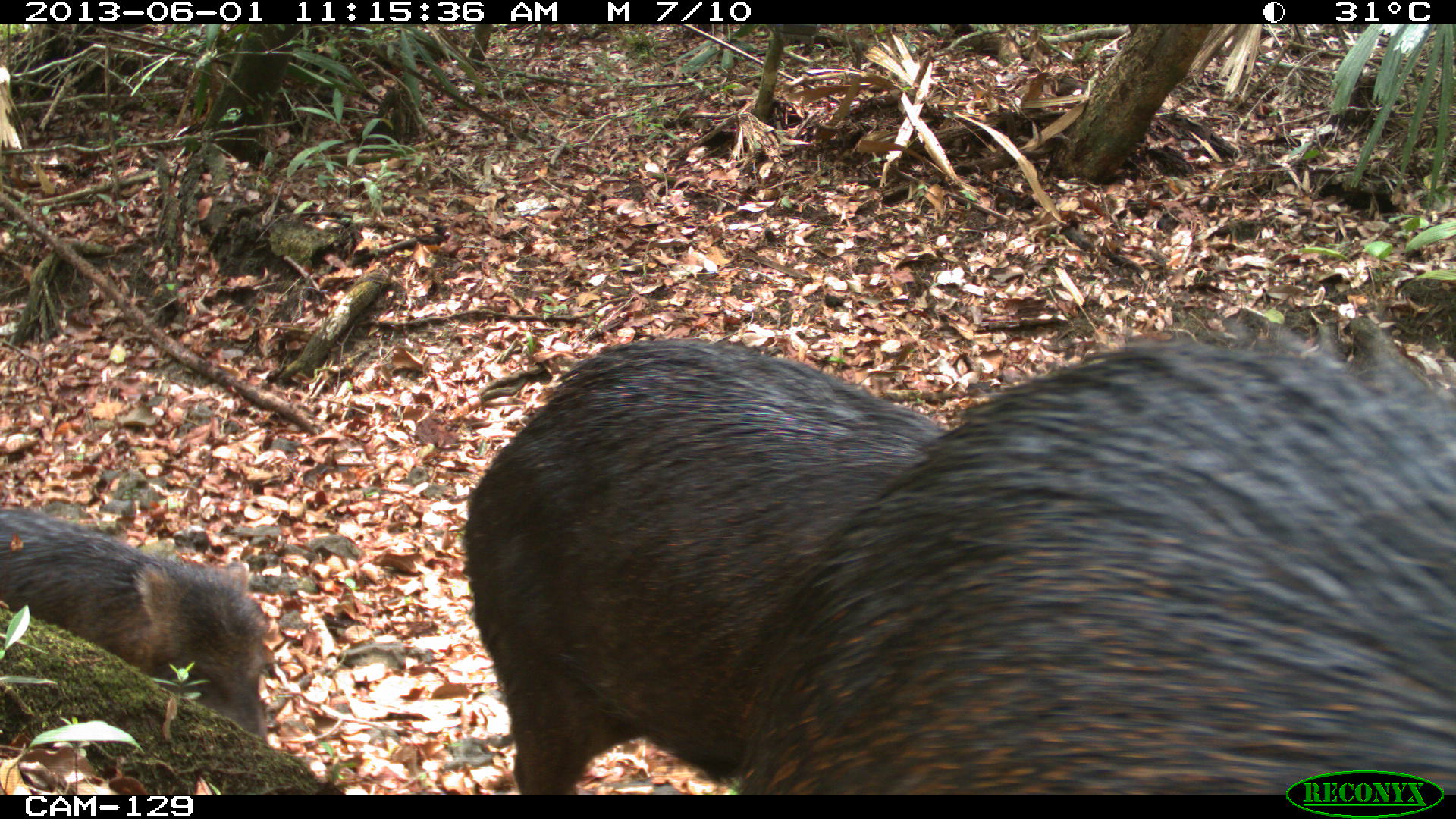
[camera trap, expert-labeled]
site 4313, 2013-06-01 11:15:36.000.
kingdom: Animalia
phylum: Chordata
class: Mammalia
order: Artiodactyla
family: Tayassuidae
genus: Tayassu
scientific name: Tayassu pecari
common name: white-lipped peccary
Tayassu pecari (white-lipped peccary), count 6.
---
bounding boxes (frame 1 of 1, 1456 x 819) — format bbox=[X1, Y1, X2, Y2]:
tayassu pecari: bbox=[729, 322, 1456, 793]; bbox=[456, 332, 950, 795]; bbox=[0, 499, 267, 741]